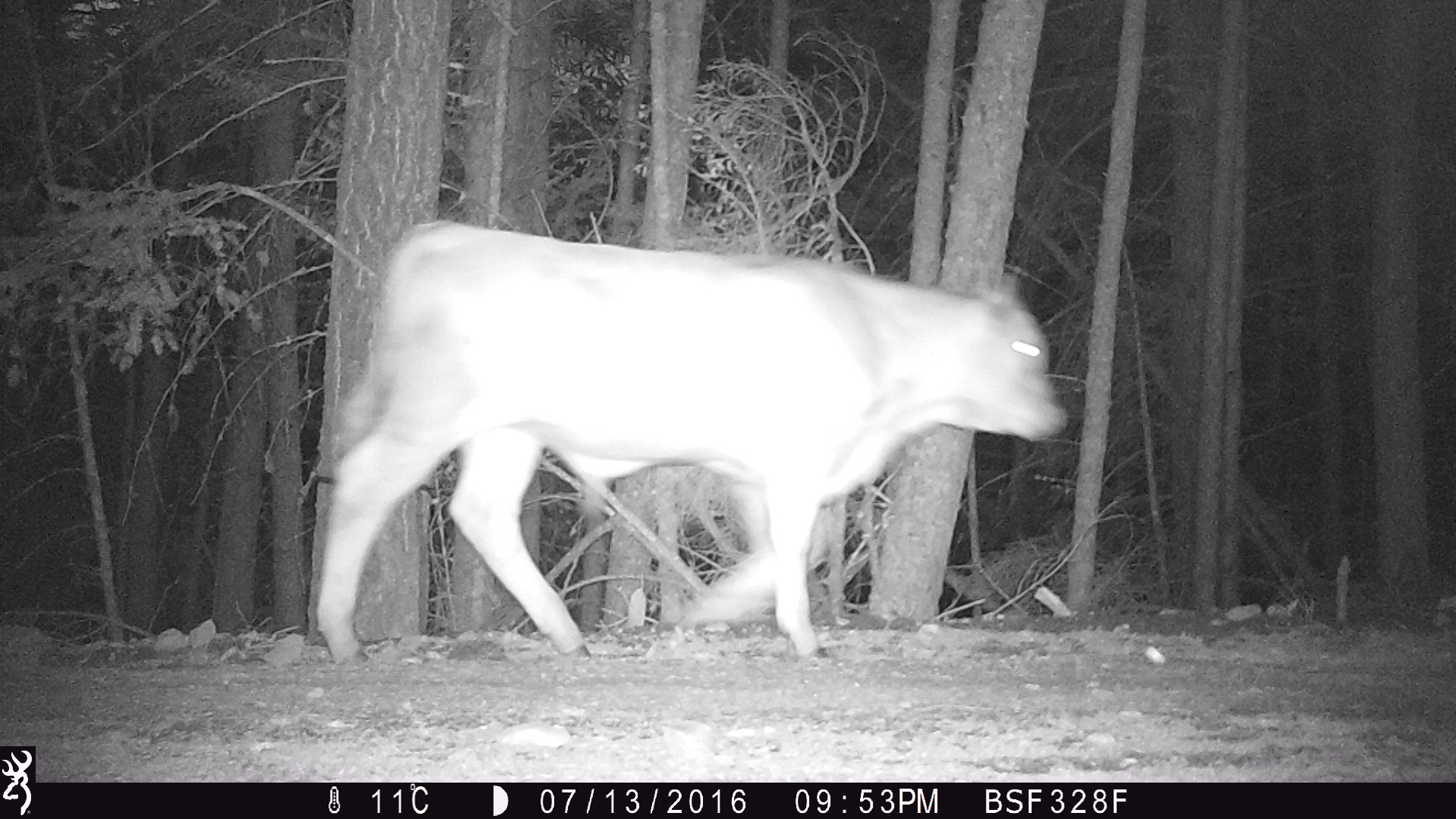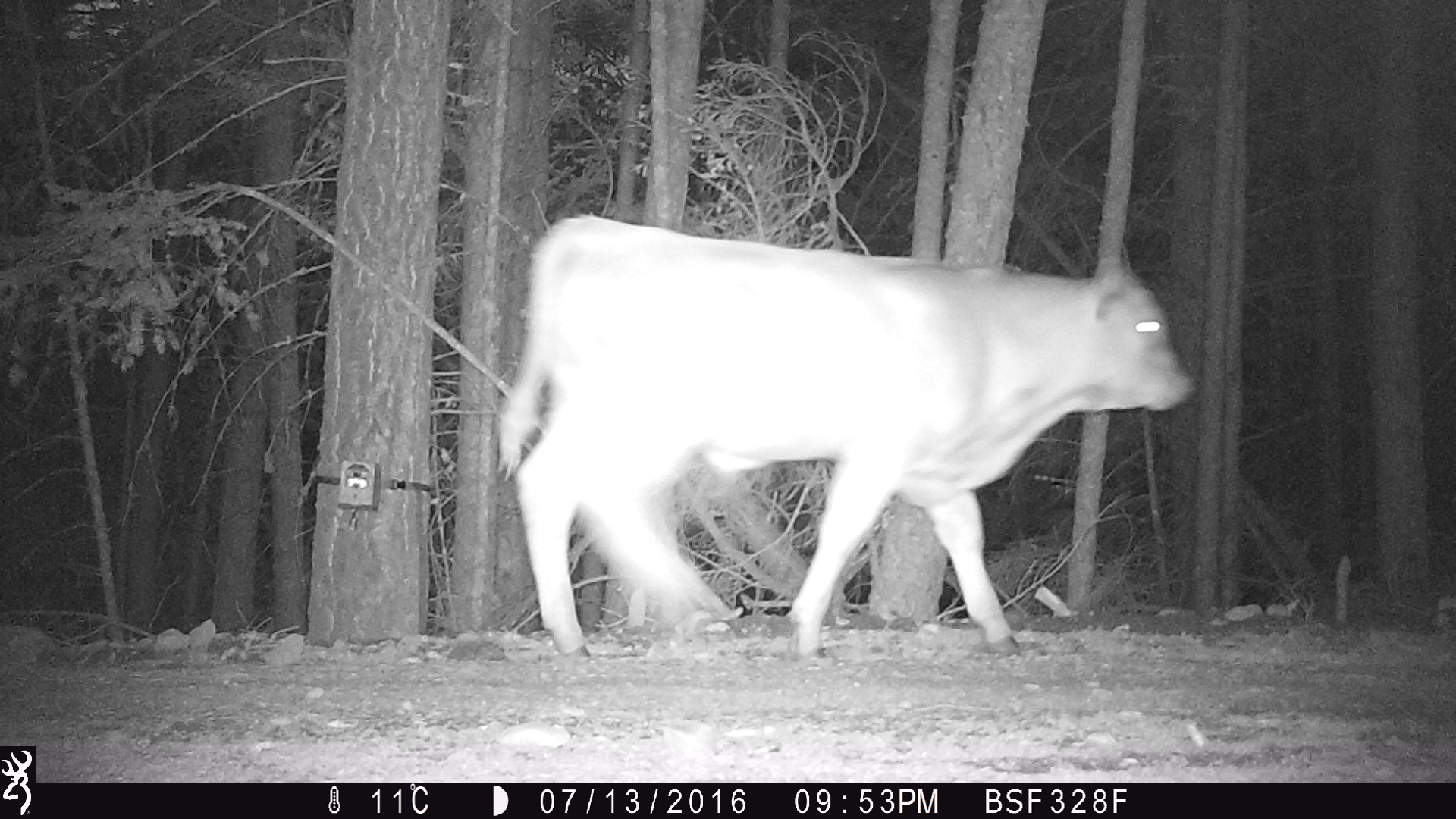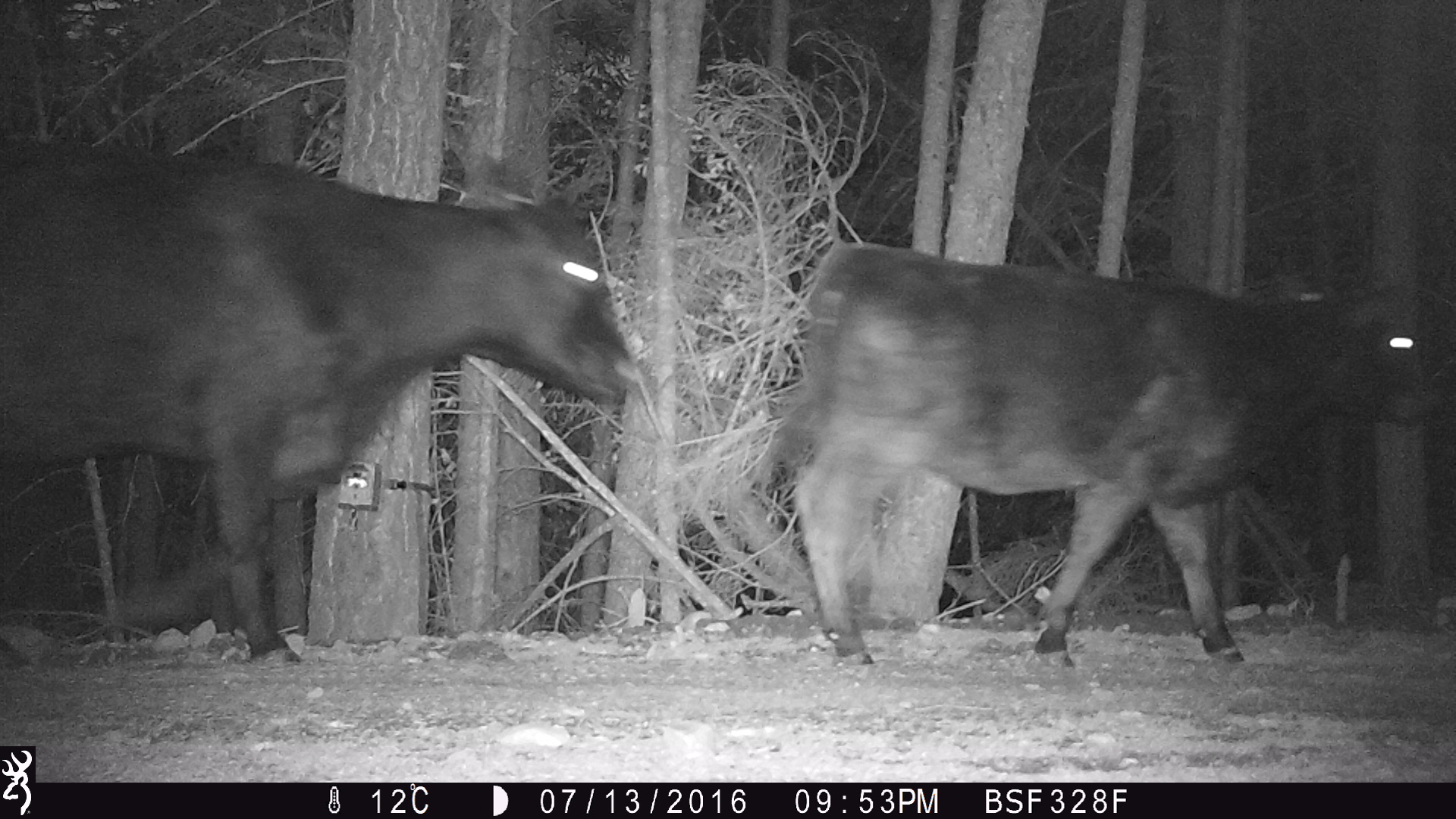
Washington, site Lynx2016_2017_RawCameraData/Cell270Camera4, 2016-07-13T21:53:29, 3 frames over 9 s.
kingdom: Animalia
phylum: Chordata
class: Mammalia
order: Artiodactyla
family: Bovidae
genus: Bos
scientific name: Bos taurus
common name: domestic cattle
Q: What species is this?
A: Domestic cattle (Bos taurus).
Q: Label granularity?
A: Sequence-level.